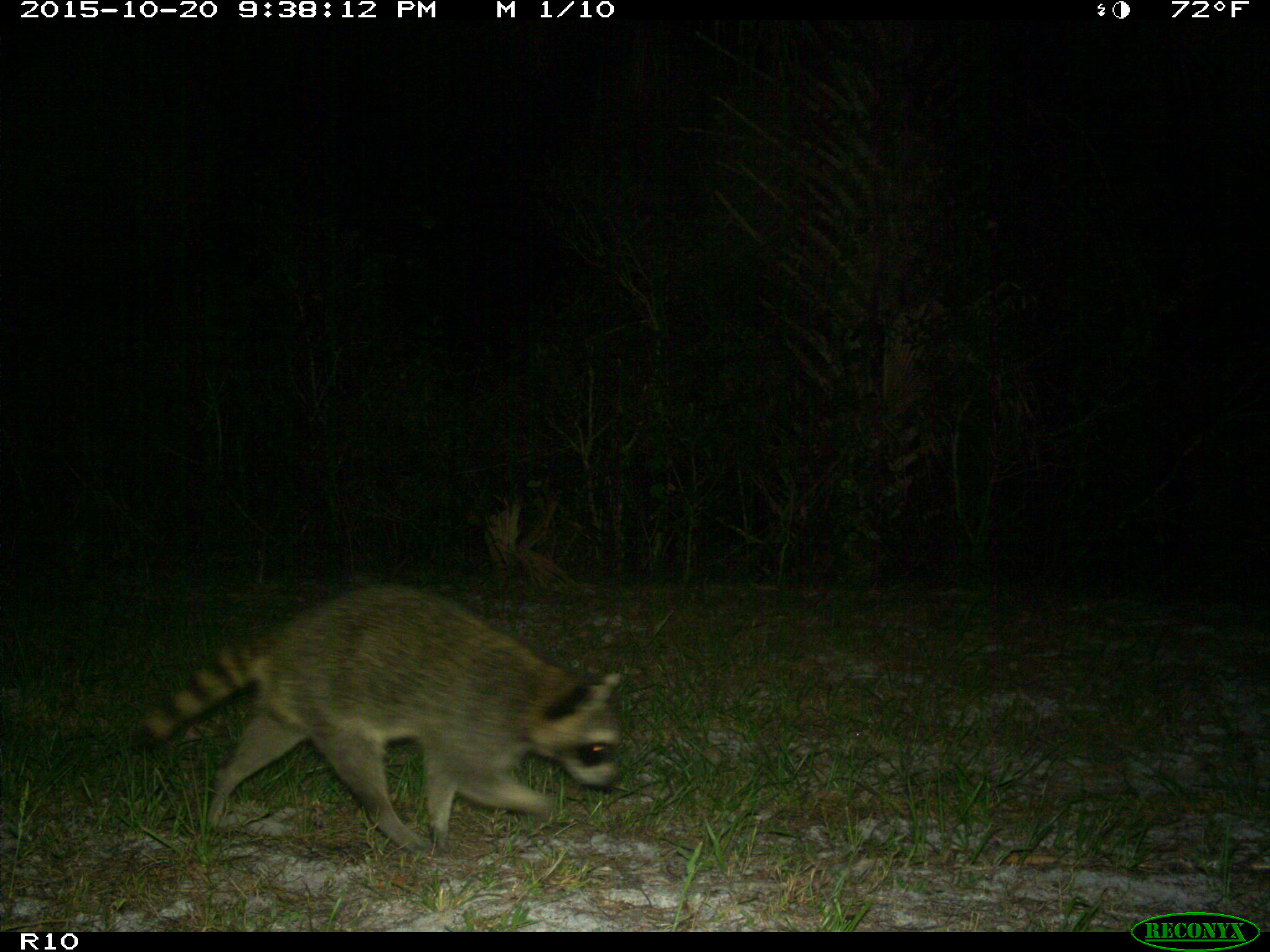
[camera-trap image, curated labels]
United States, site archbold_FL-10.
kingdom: Animalia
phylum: Chordata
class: Mammalia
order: Carnivora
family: Procyonidae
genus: Procyon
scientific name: Procyon lotor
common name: common raccoon